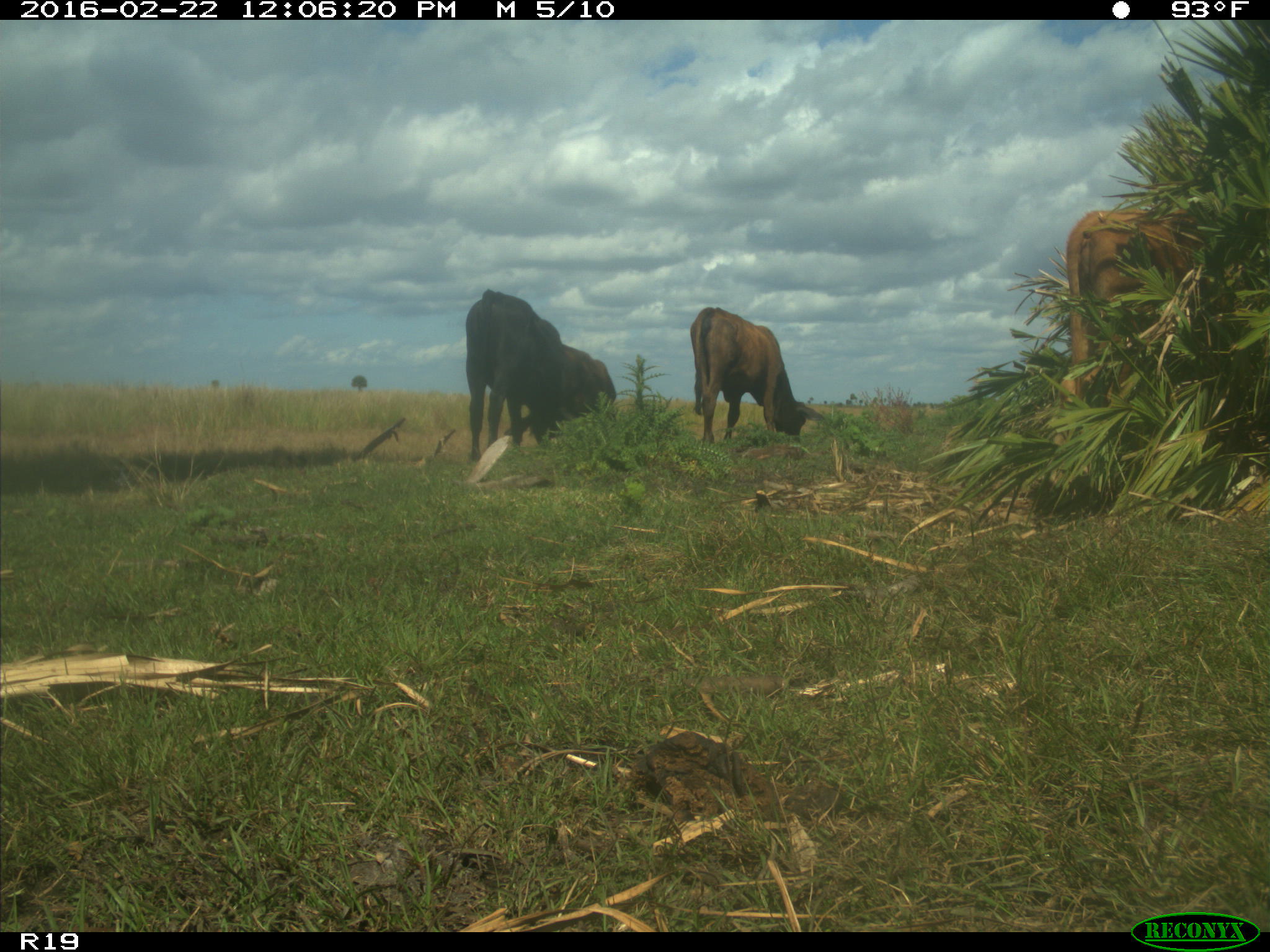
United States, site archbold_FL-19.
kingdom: Animalia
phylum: Chordata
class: Mammalia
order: Artiodactyla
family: Bovidae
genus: Bos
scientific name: Bos taurus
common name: domestic cow